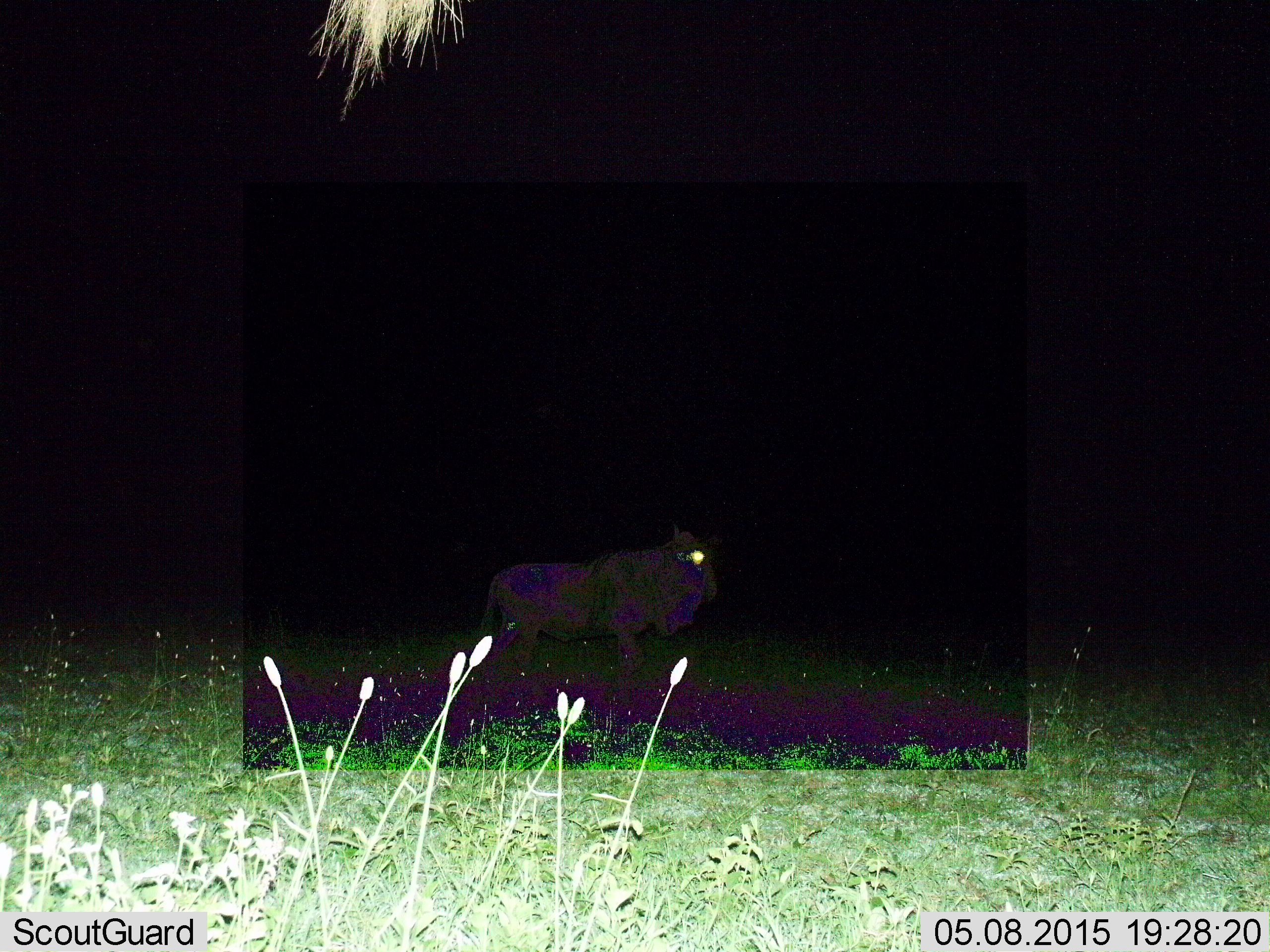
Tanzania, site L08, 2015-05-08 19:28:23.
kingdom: Animalia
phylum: Chordata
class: Mammalia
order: Artiodactyla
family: Bovidae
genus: Connochaetes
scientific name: Connochaetes taurinus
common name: blue wildebeest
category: wildebeest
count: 1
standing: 80%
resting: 0%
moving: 20%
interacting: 0%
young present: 0%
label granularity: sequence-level